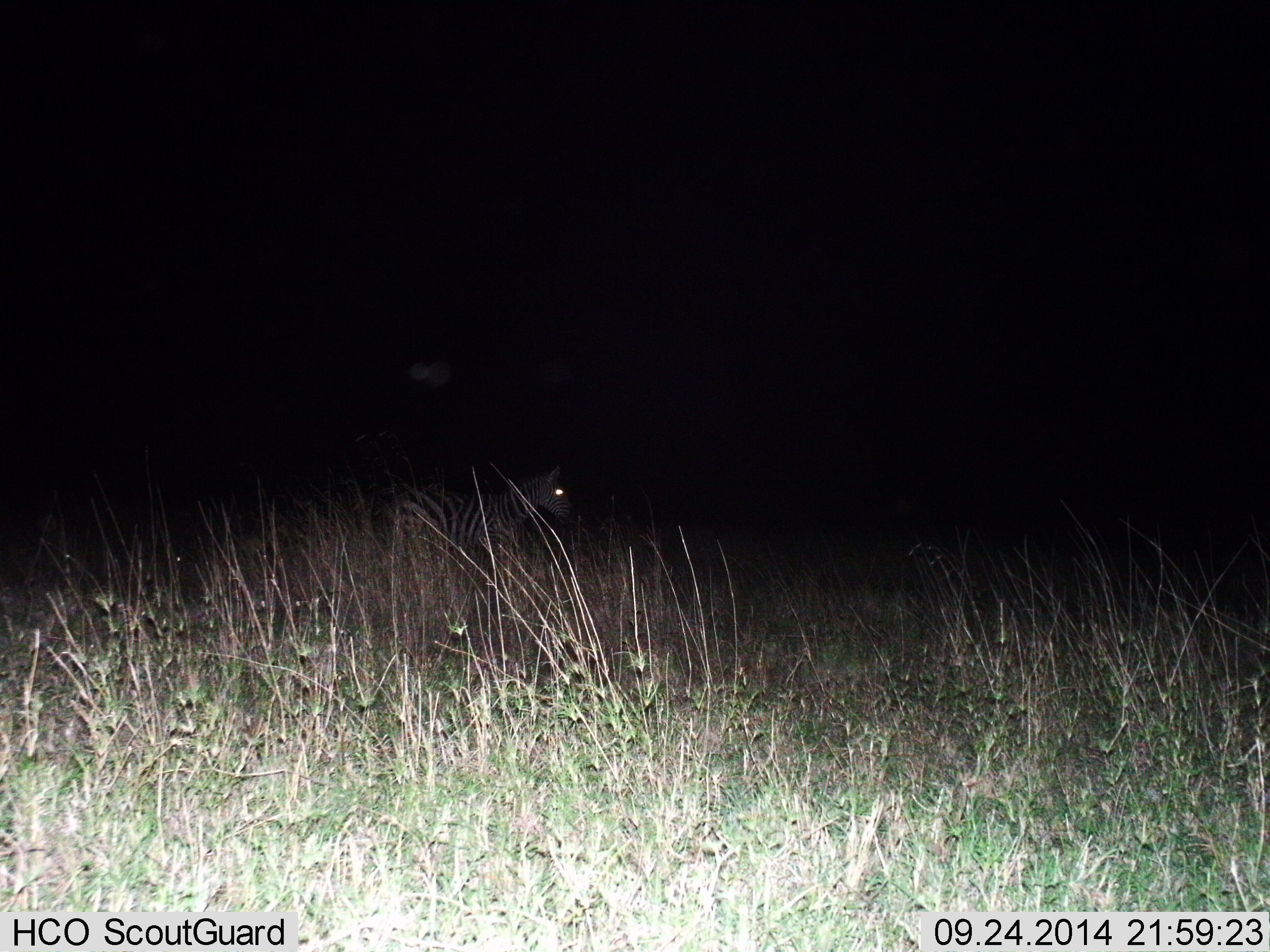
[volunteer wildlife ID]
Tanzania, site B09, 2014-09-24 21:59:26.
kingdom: Animalia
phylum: Chordata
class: Mammalia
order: Perissodactyla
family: Equidae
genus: Equus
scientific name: Equus quagga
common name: plains zebra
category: zebra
Zebra (plains zebra) (Equus quagga), count 1. Behavior (volunteer vote fractions): standing 60%, resting 0%, moving 40%, interacting 0%. Young present (vote fraction): 0%. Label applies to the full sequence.